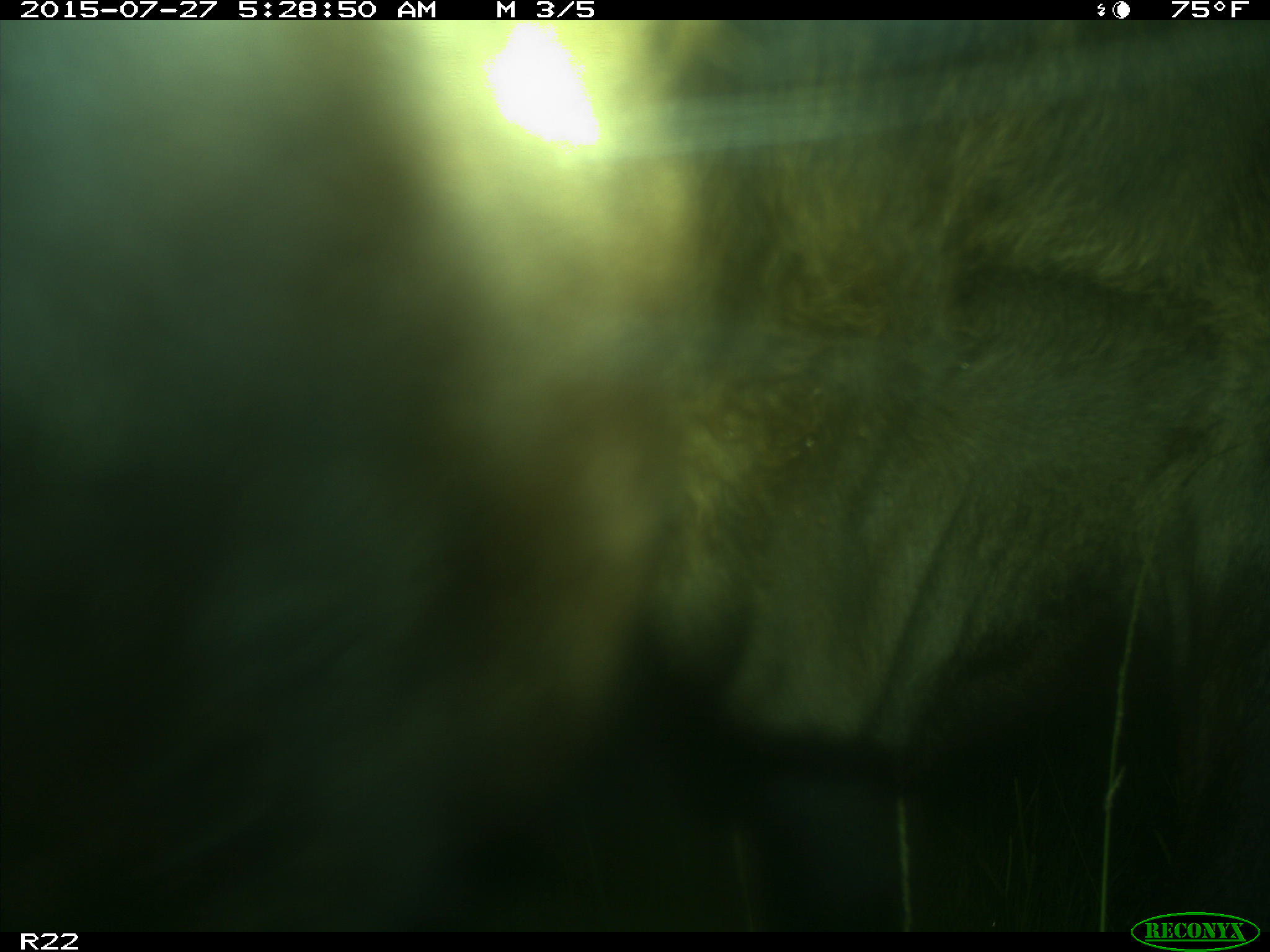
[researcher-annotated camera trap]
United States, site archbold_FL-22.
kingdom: Animalia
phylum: Chordata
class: Mammalia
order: Artiodactyla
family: Bovidae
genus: Bos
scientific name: Bos taurus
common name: domestic cow